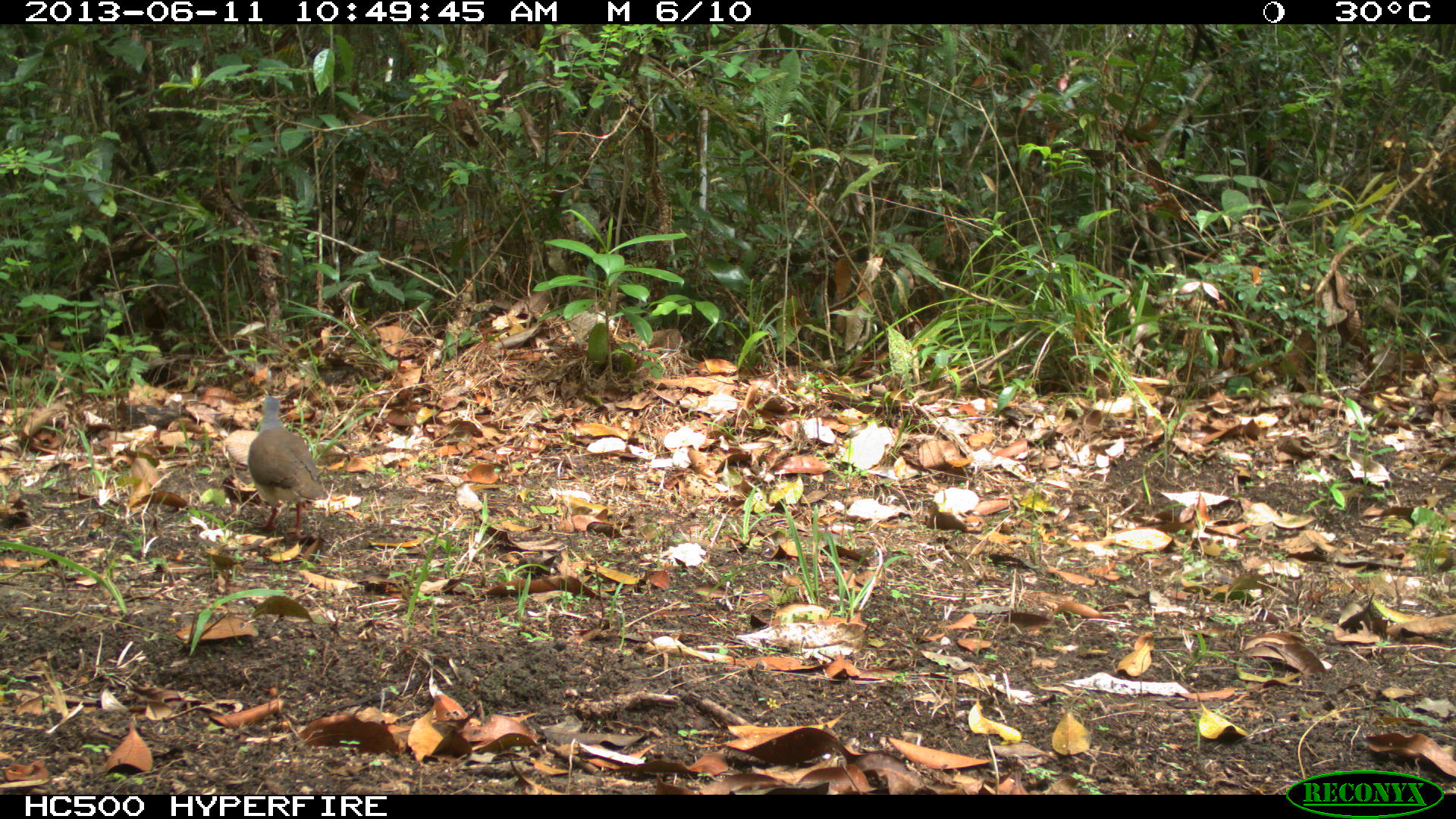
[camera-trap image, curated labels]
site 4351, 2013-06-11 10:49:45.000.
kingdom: Animalia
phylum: Chordata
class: Aves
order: Columbiformes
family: Columbidae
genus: Leptotila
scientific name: Leptotila plumbeiceps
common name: gray-headed dove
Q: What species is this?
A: Leptotila plumbeiceps (gray-headed dove).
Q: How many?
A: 1.